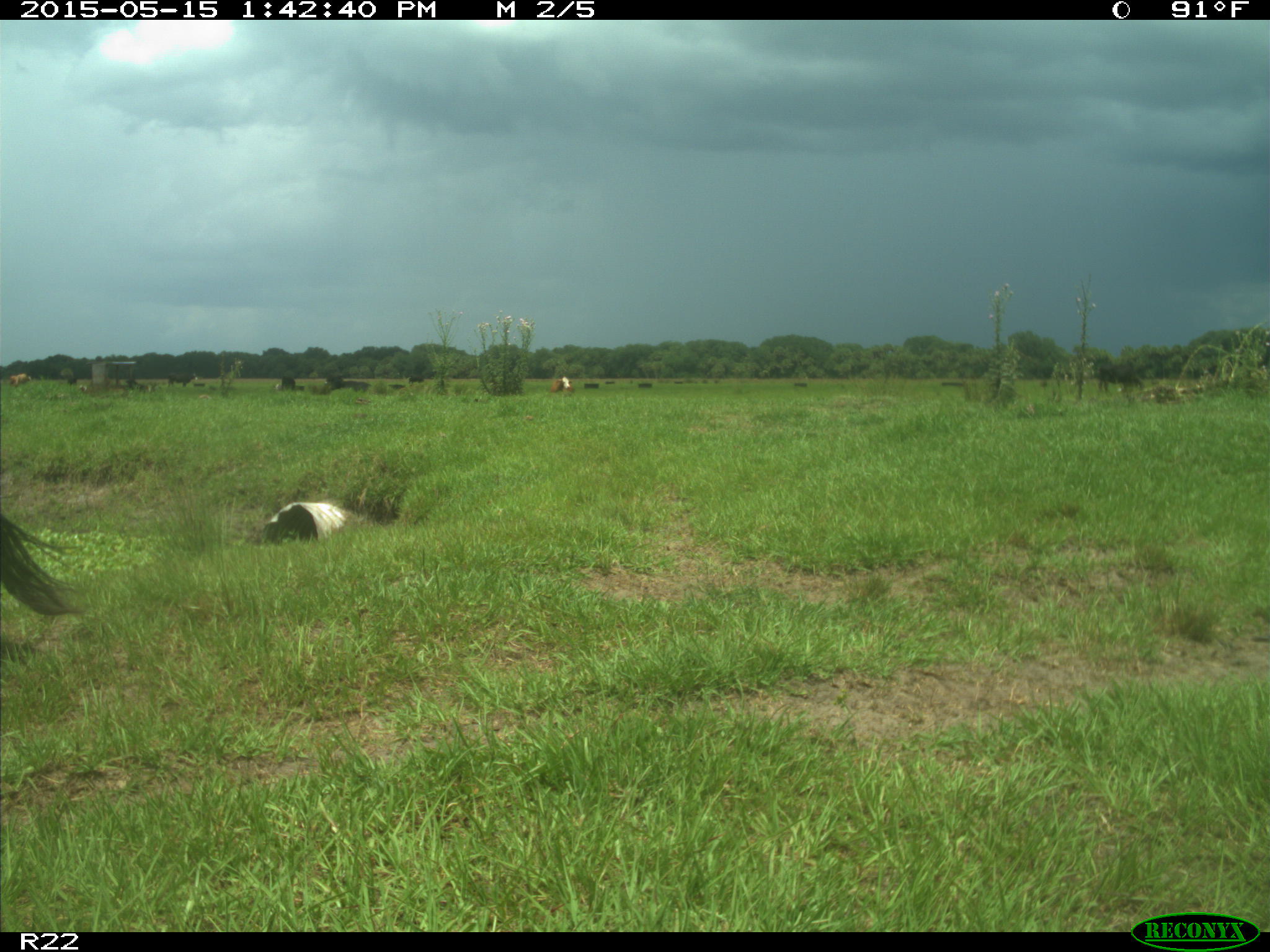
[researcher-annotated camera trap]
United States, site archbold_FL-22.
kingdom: Animalia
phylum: Chordata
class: Mammalia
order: Artiodactyla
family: Bovidae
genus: Bos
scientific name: Bos taurus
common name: domestic cow